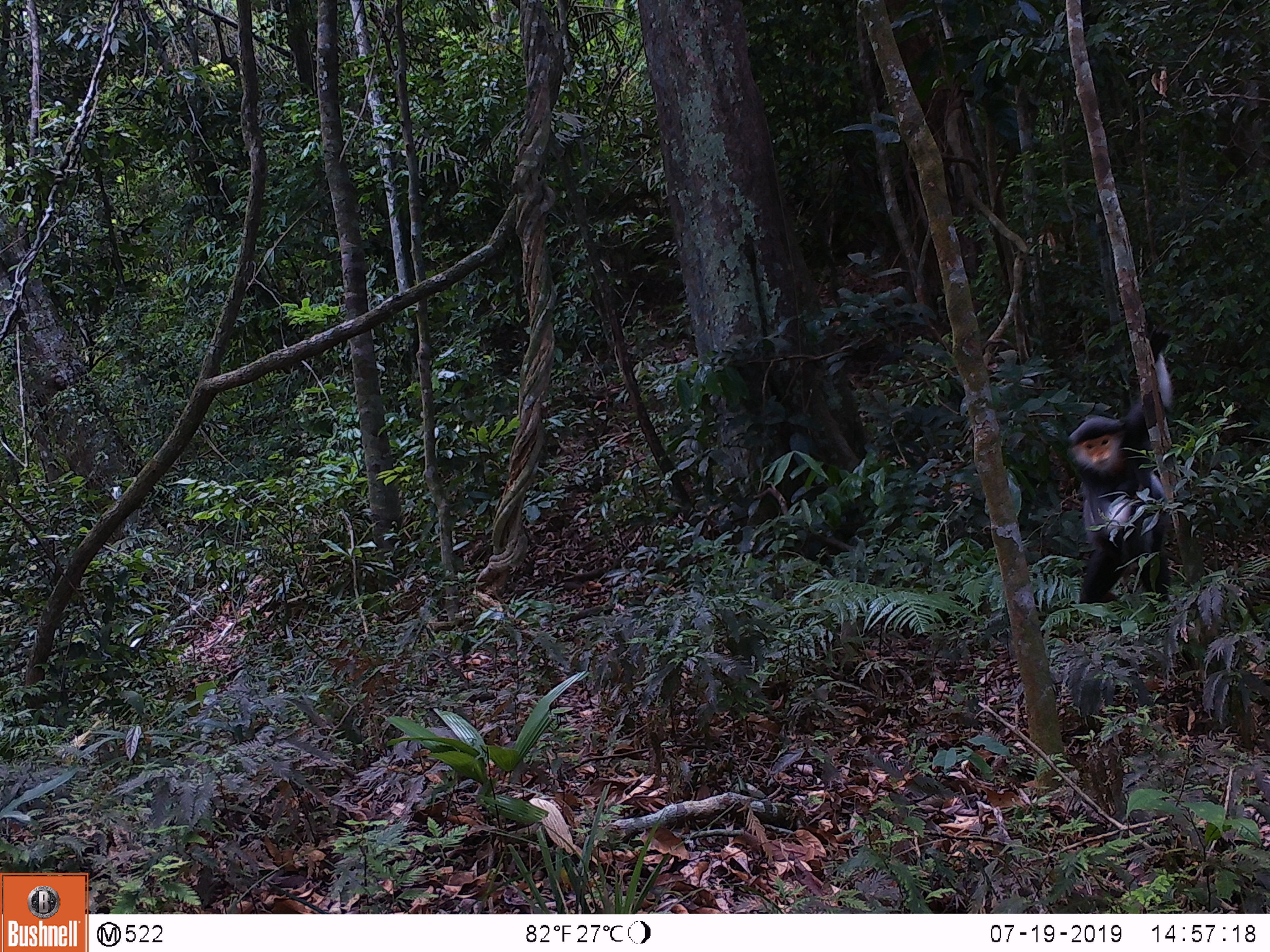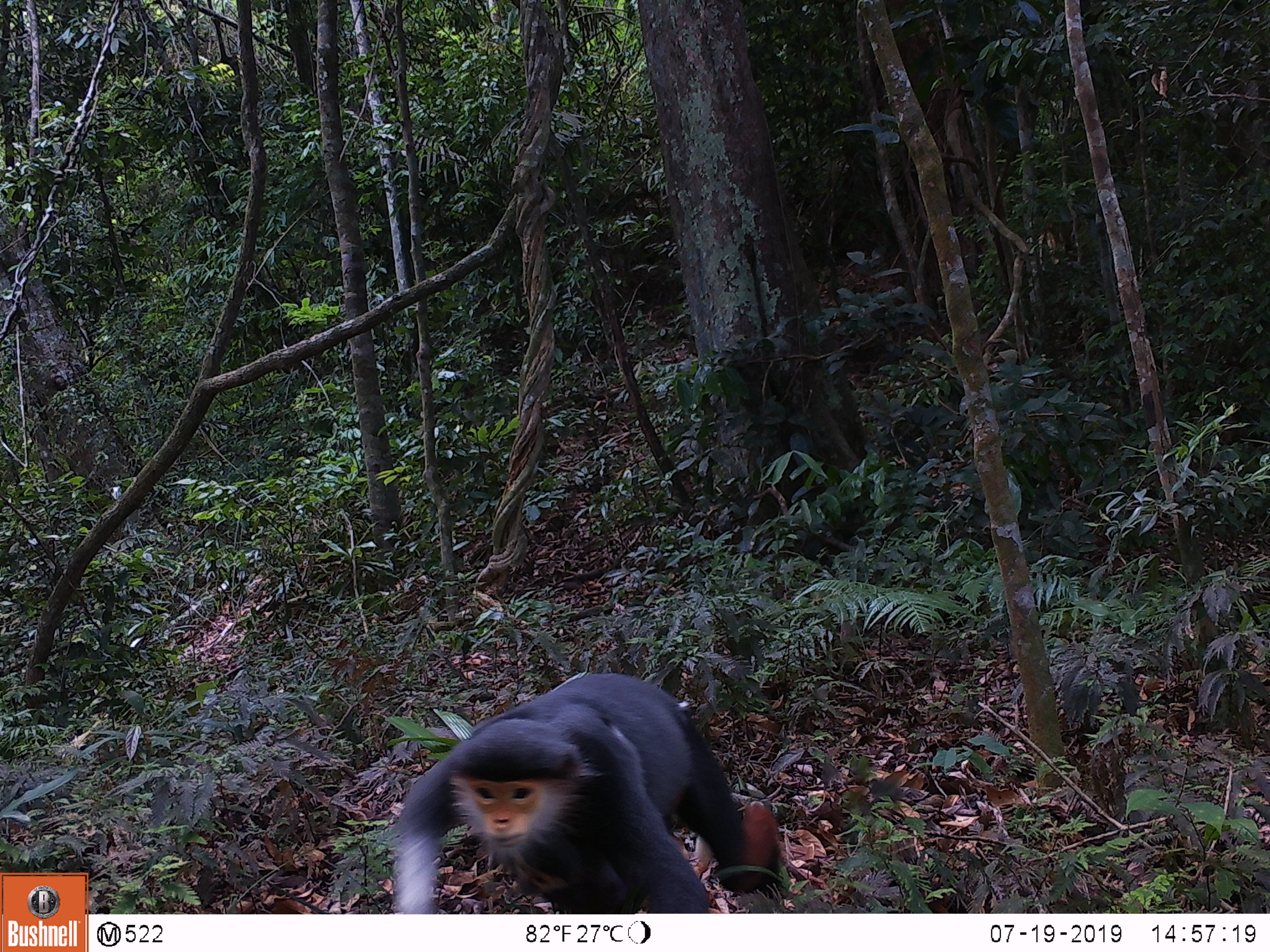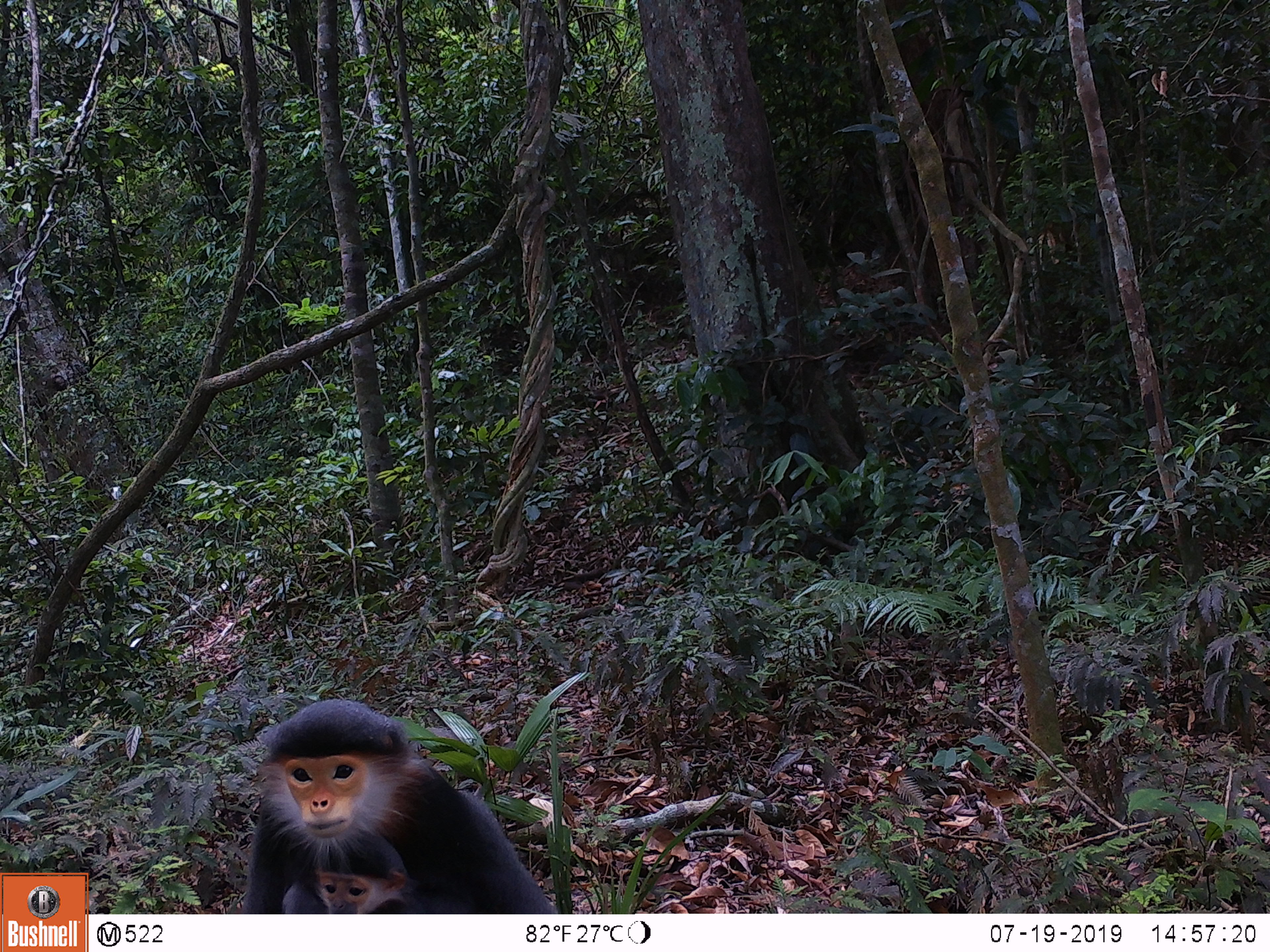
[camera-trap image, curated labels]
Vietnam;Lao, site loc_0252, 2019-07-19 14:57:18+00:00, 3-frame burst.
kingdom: Animalia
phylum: Chordata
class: Mammalia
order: Primates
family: Cercopithecidae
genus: Pygathrix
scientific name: Pygathrix nemaeus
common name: red-shanked douc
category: red shanked douc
Red shanked douc (red-shanked douc) (Pygathrix nemaeus). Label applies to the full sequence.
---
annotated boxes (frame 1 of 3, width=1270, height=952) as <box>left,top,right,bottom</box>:
red shanked douc: <box>1064,324,1174,630</box>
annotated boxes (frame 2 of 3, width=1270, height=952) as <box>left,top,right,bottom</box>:
red shanked douc: <box>388,671,782,914</box>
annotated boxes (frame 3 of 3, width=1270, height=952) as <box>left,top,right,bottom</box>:
red shanked douc: <box>238,697,560,914</box>; <box>281,825,431,914</box>